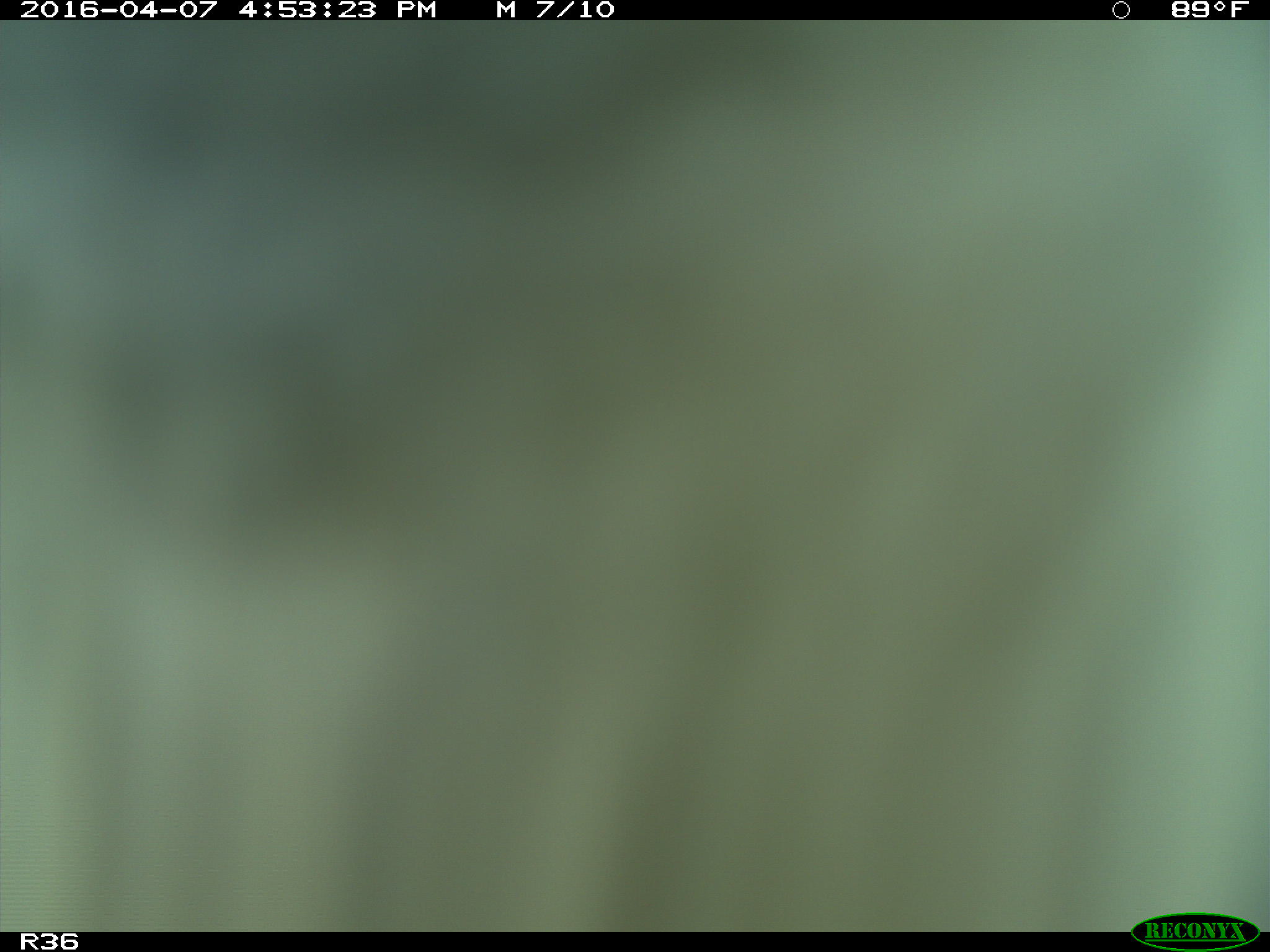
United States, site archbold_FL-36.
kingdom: Animalia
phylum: Chordata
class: Mammalia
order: Artiodactyla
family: Bovidae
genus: Bos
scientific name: Bos taurus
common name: domestic cow